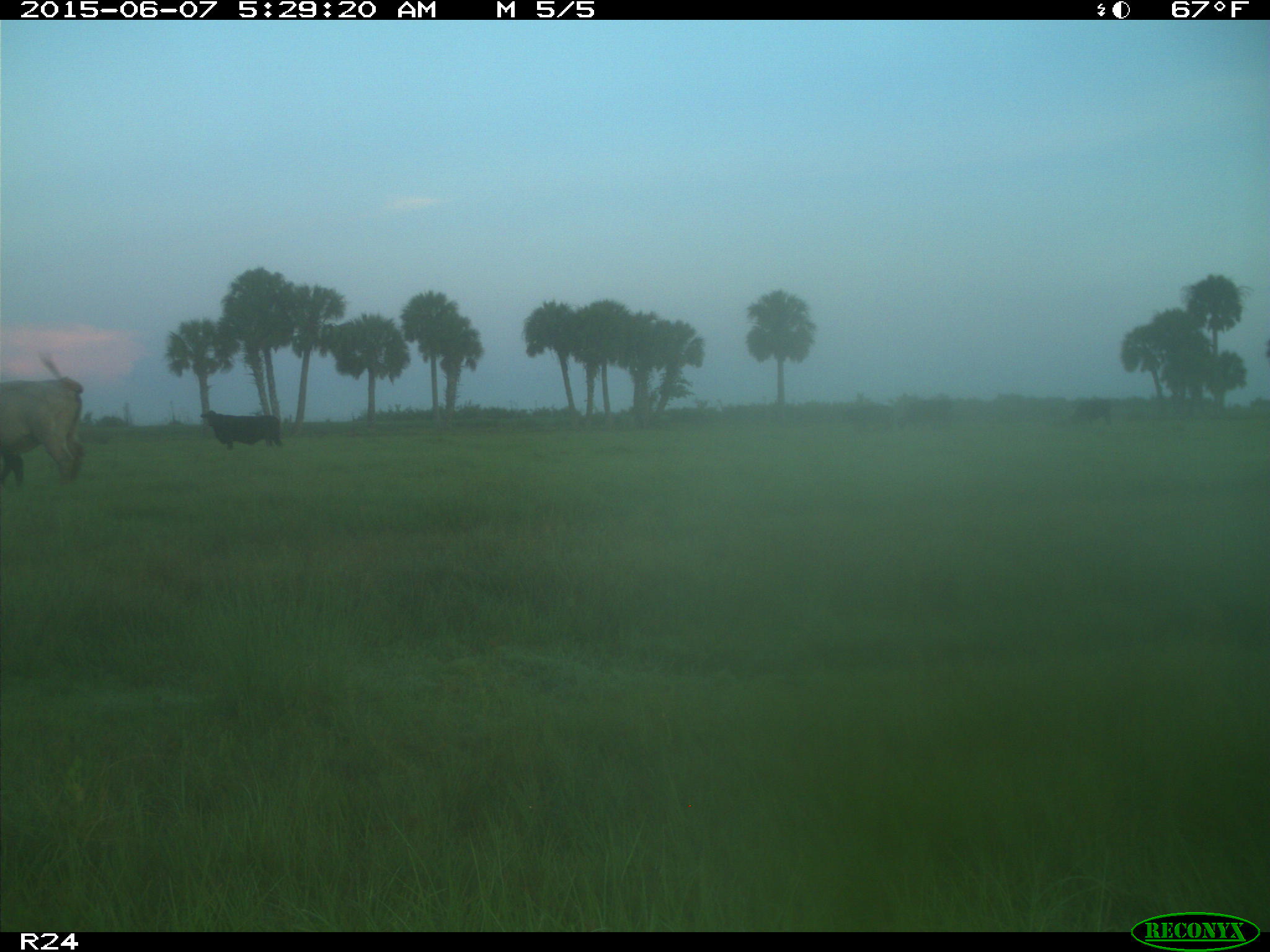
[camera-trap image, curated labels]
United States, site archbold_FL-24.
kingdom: Animalia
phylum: Chordata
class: Mammalia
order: Artiodactyla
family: Bovidae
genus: Bos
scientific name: Bos taurus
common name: domestic cow